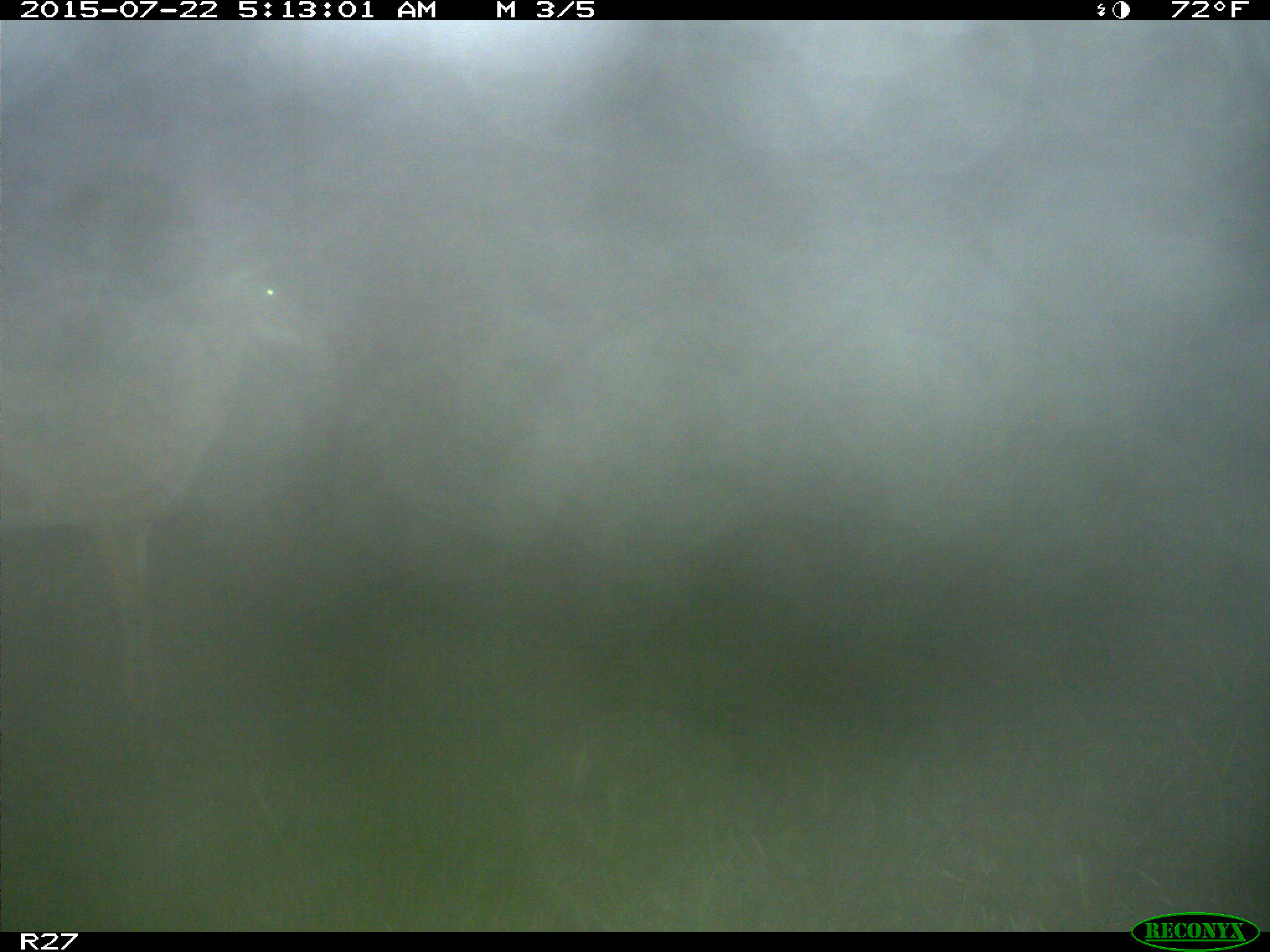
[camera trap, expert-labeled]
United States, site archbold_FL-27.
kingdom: Animalia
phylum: Chordata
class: Mammalia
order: Artiodactyla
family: Cervidae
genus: Odocoileus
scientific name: Odocoileus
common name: deer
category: unidentified deer